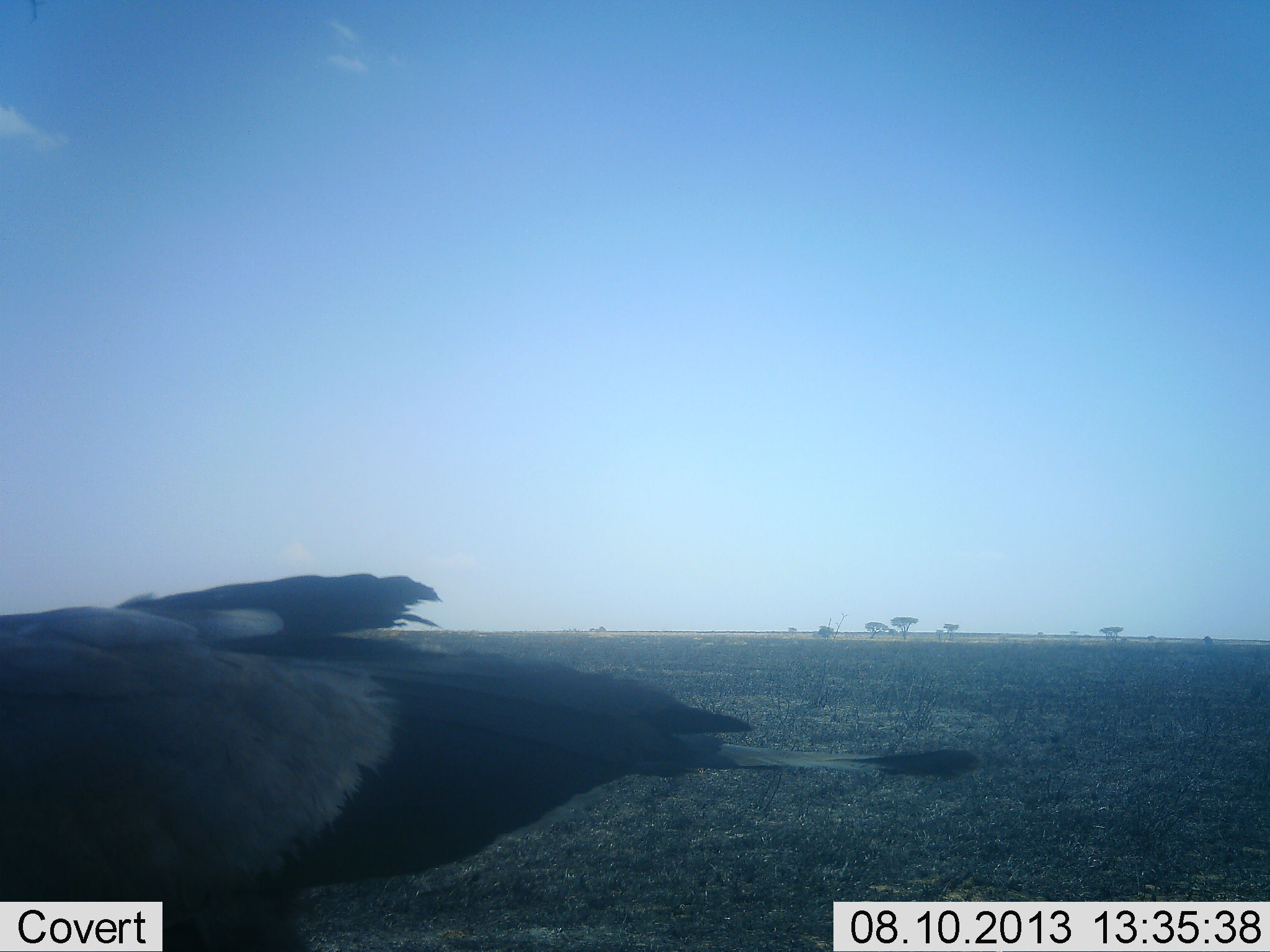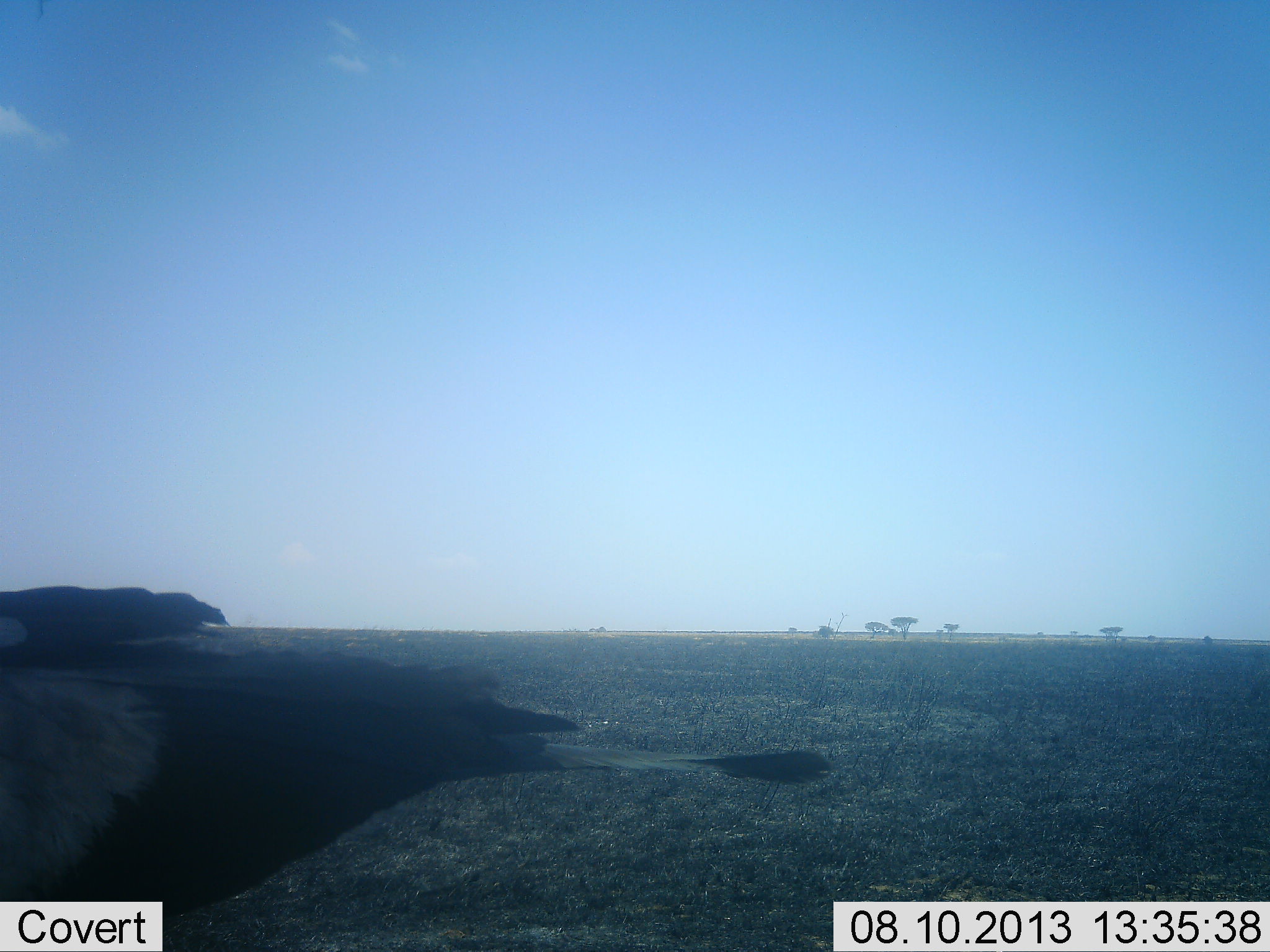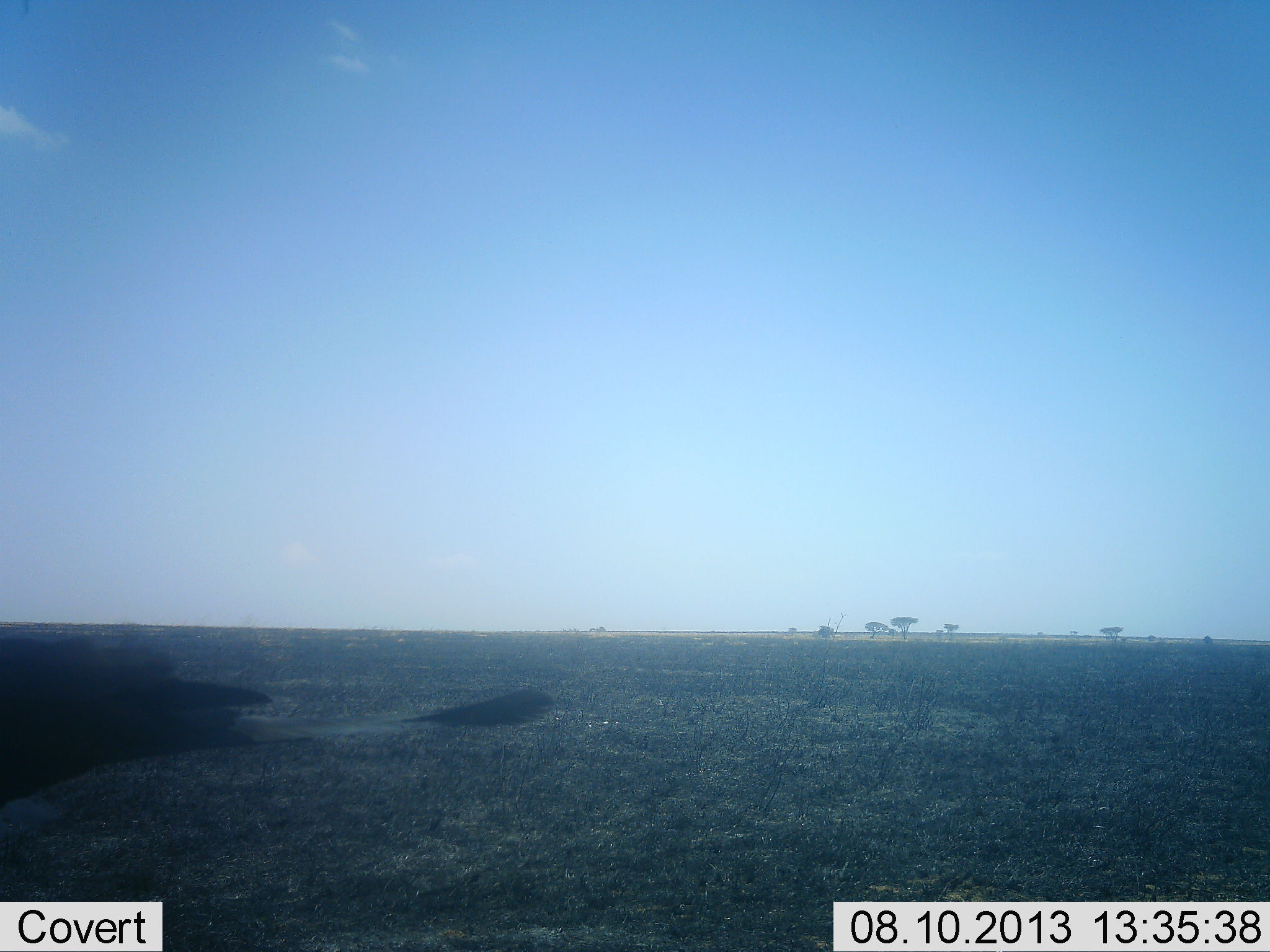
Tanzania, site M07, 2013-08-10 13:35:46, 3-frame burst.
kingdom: Animalia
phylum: Chordata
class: Aves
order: Accipitriformes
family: Sagittariidae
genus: Sagittarius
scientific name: Sagittarius serpentarius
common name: secretary bird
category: secretarybird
Secretarybird (secretary bird) (Sagittarius serpentarius), count 1. Behavior (volunteer vote fractions): standing 11%, resting 0%, moving 89%, interacting 0%. Young present (vote fraction): 0%. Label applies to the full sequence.